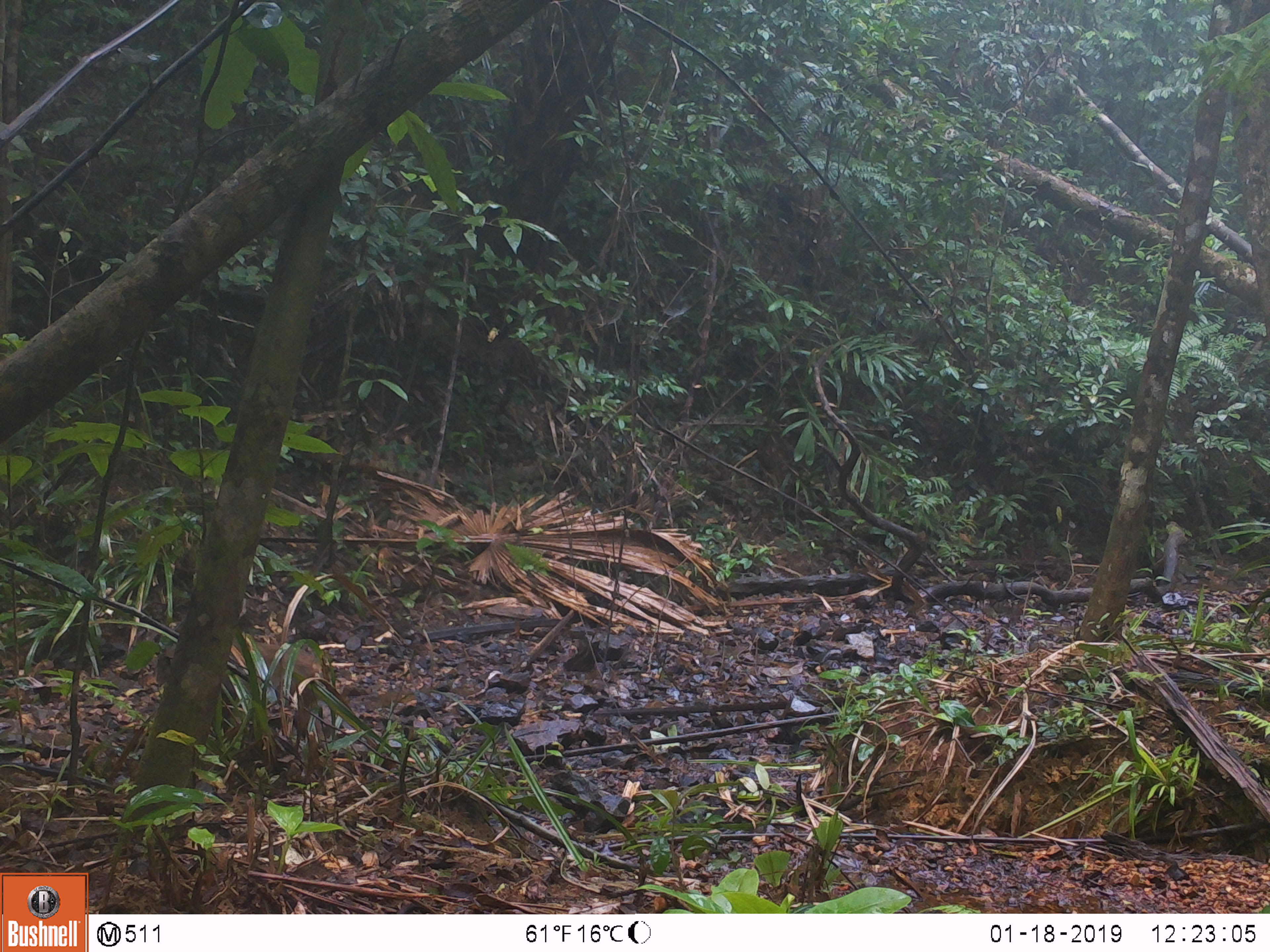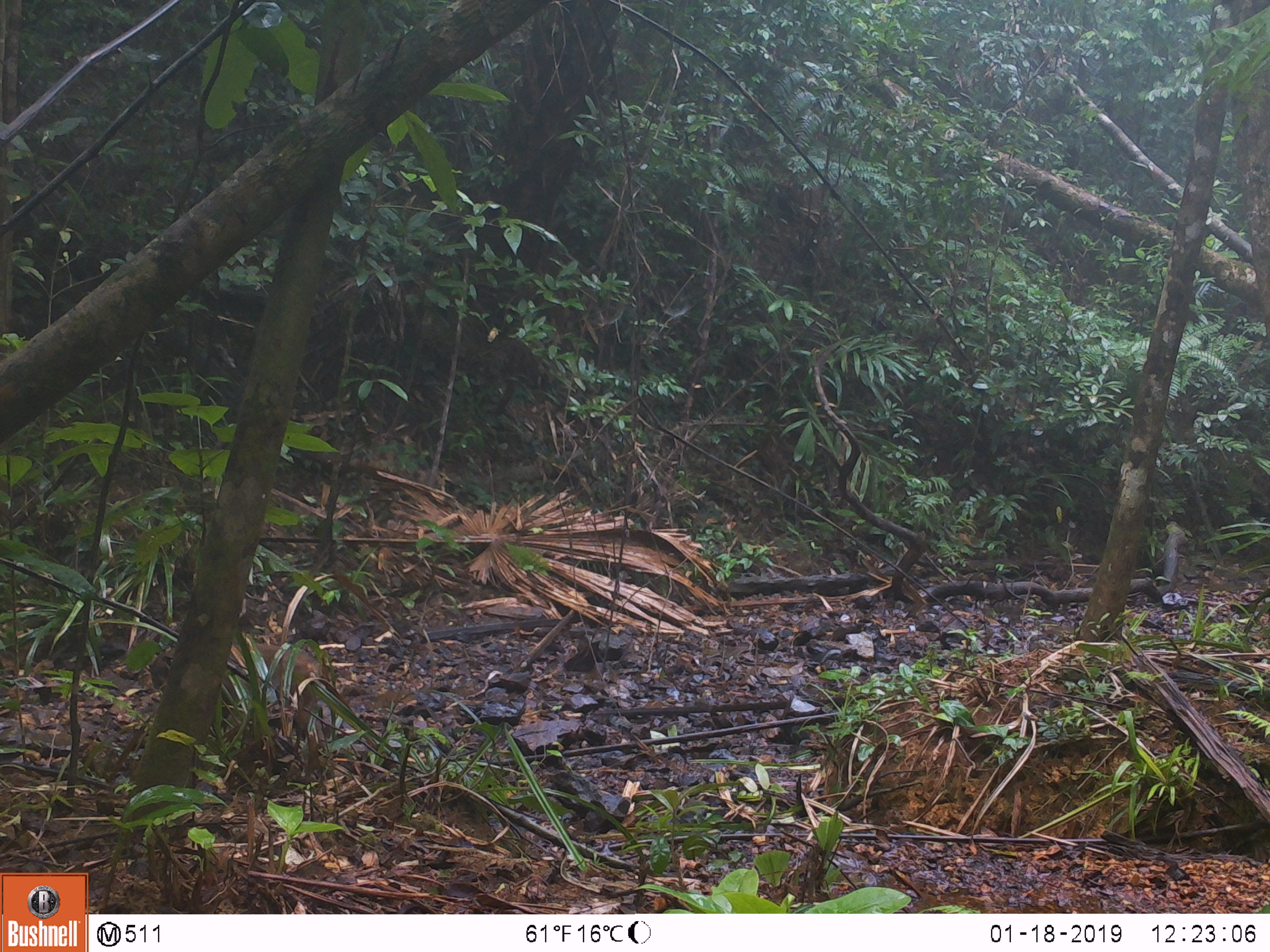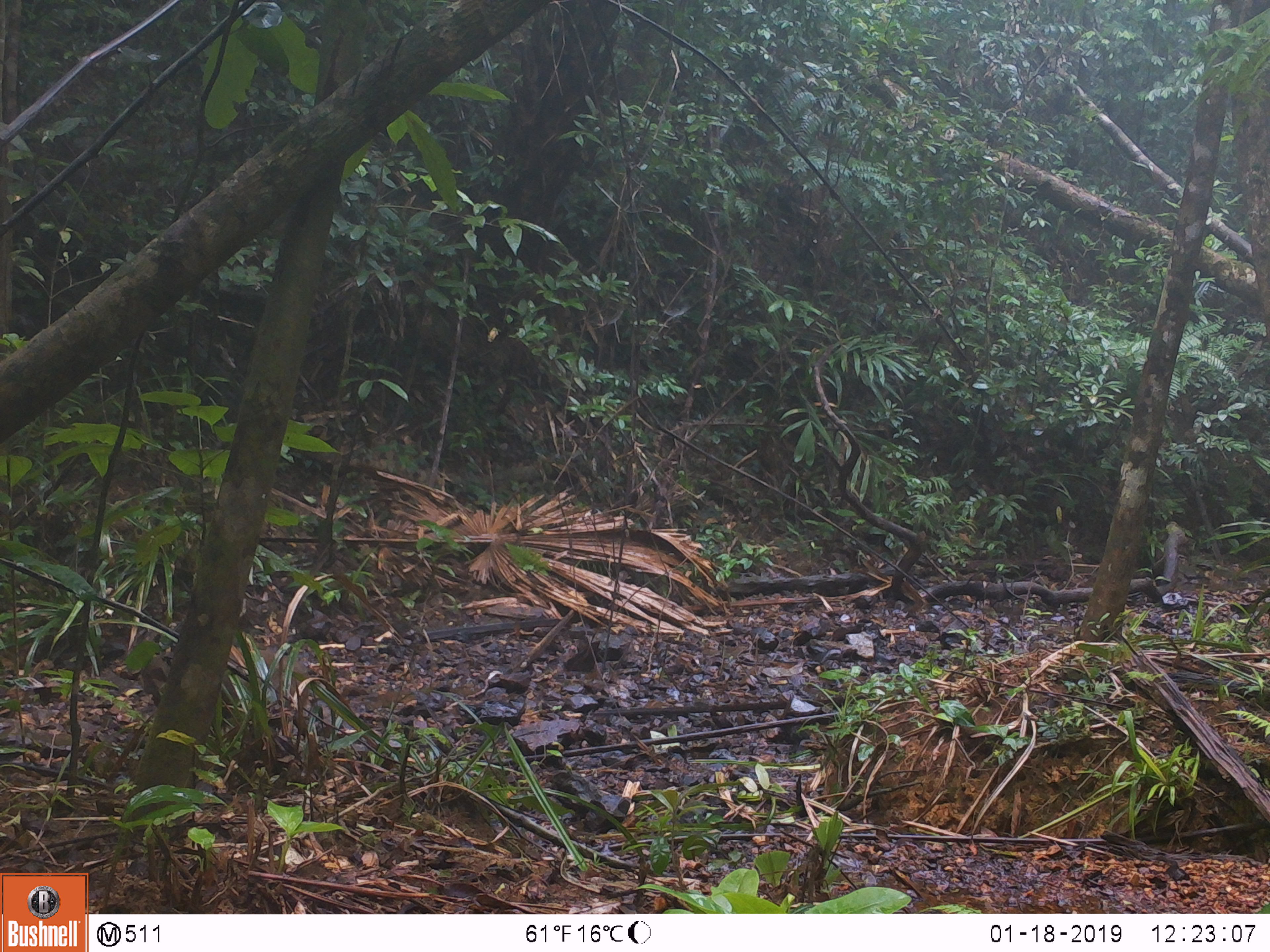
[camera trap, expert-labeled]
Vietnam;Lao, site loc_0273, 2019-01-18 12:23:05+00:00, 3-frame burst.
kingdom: Animalia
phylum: Chordata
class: Mammalia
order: Primates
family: Cercopithecidae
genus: Macaca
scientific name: Macaca arctoides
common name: stump-tailed macaque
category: stump tailed macaque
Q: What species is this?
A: Stump tailed macaque (stump-tailed macaque) (Macaca arctoides).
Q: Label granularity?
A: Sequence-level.